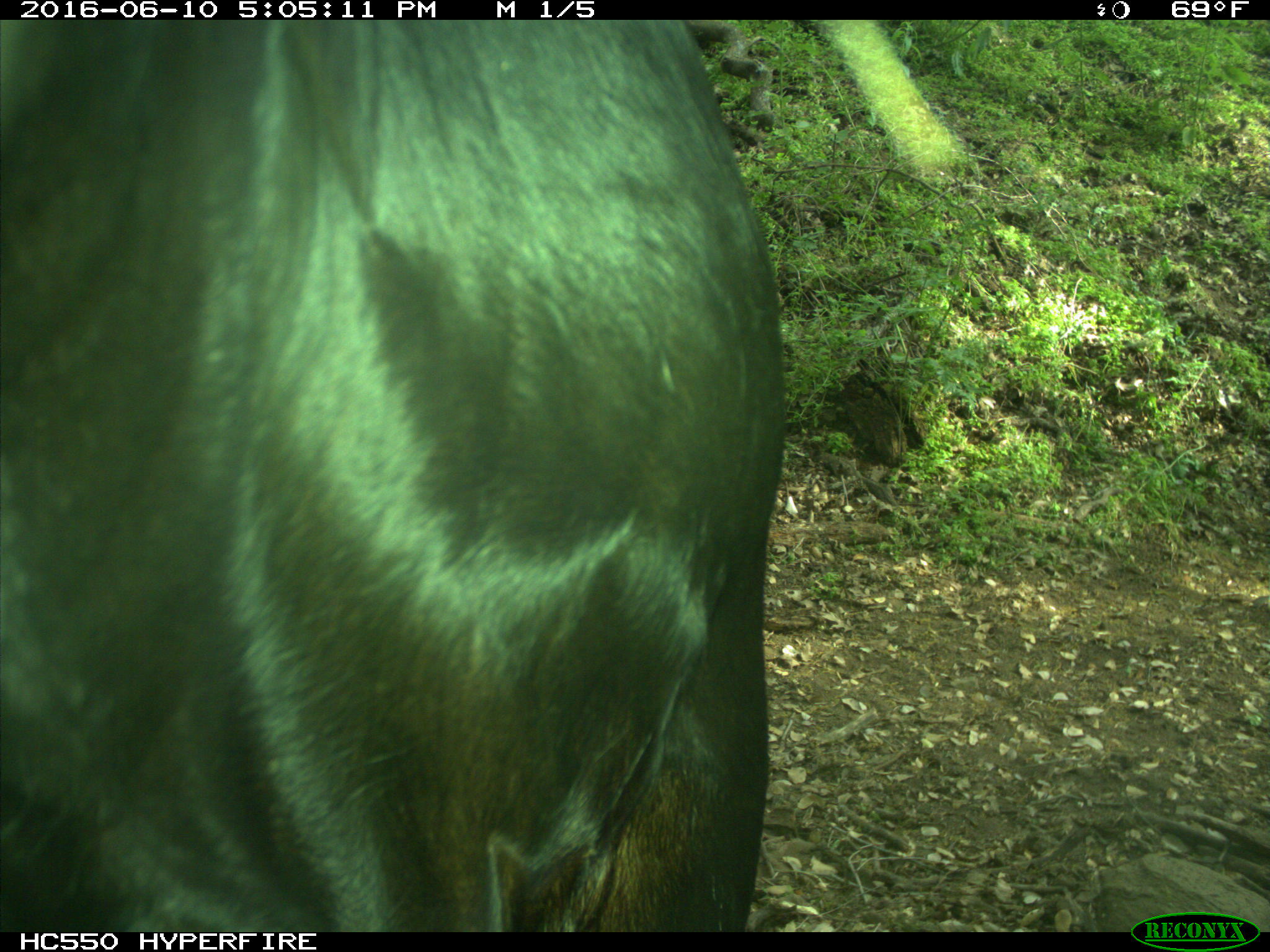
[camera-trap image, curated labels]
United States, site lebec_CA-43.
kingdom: Animalia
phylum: Chordata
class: Mammalia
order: Artiodactyla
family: Bovidae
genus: Bos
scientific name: Bos taurus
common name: domestic cow